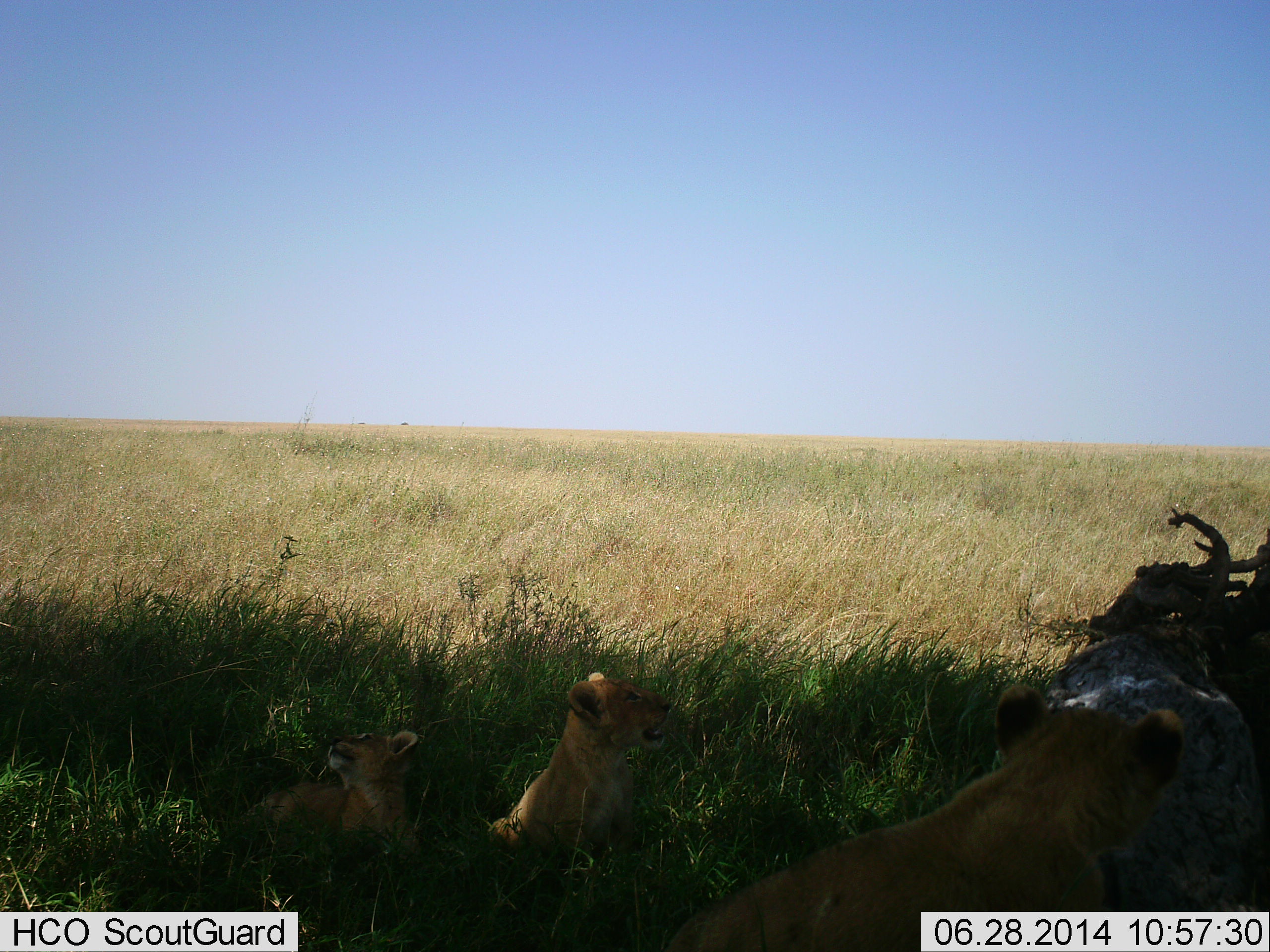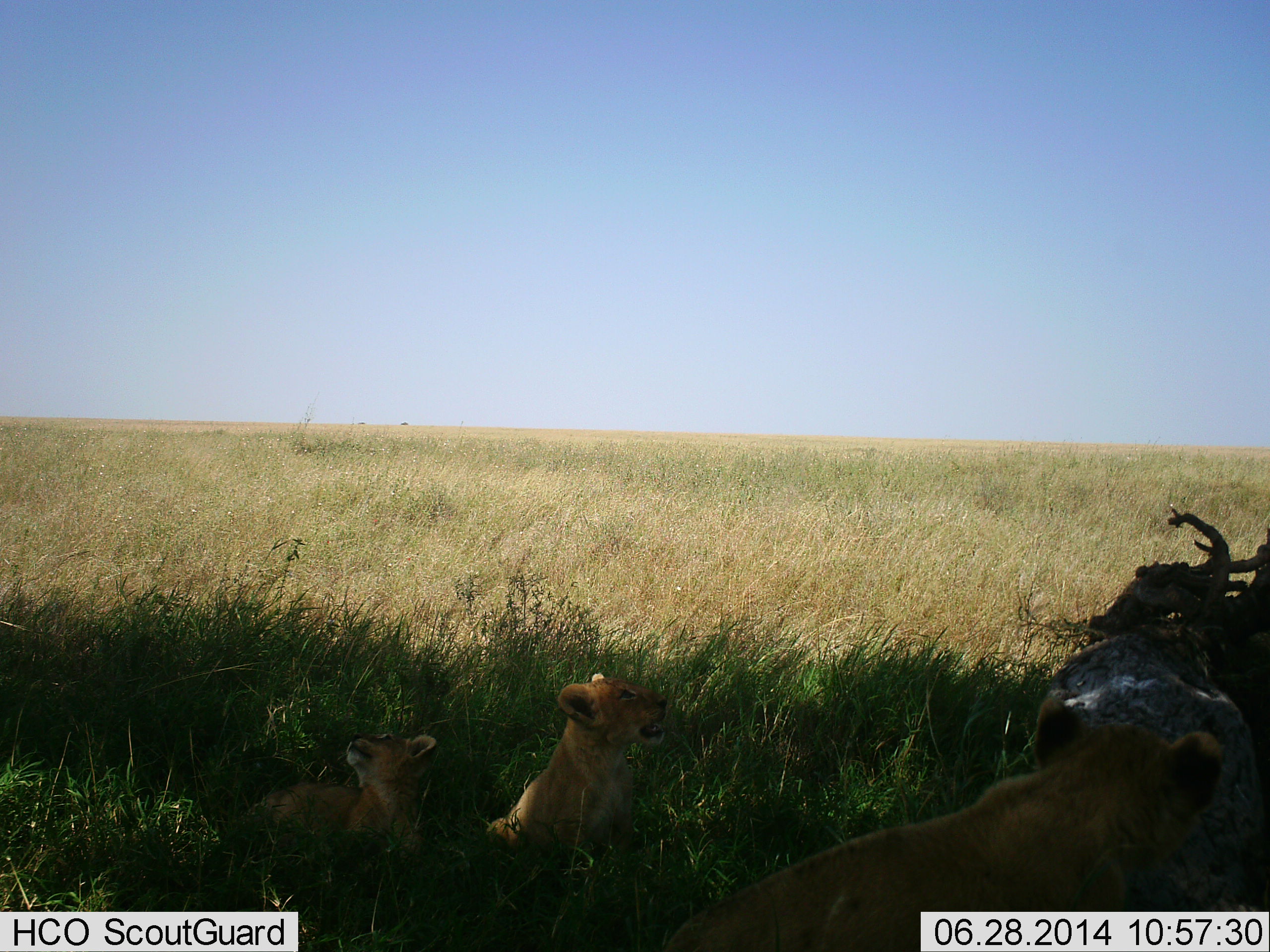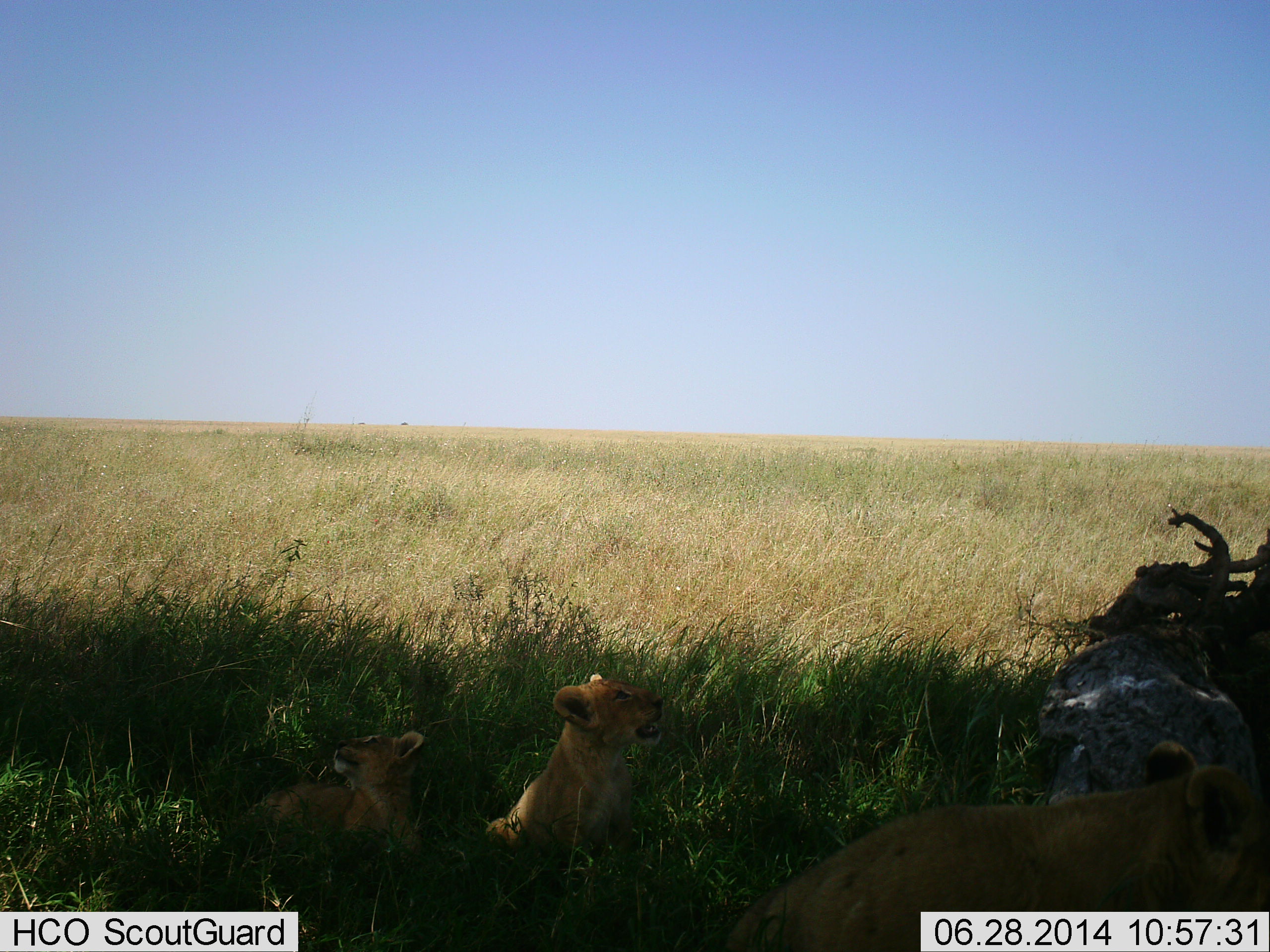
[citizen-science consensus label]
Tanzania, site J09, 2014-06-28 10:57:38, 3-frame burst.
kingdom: Animalia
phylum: Chordata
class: Mammalia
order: Carnivora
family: Felidae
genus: Panthera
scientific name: Panthera leo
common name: lion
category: lionfemale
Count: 3.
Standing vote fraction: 5%.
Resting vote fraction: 98%.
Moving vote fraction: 5%.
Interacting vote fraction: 11%.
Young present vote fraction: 69%.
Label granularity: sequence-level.